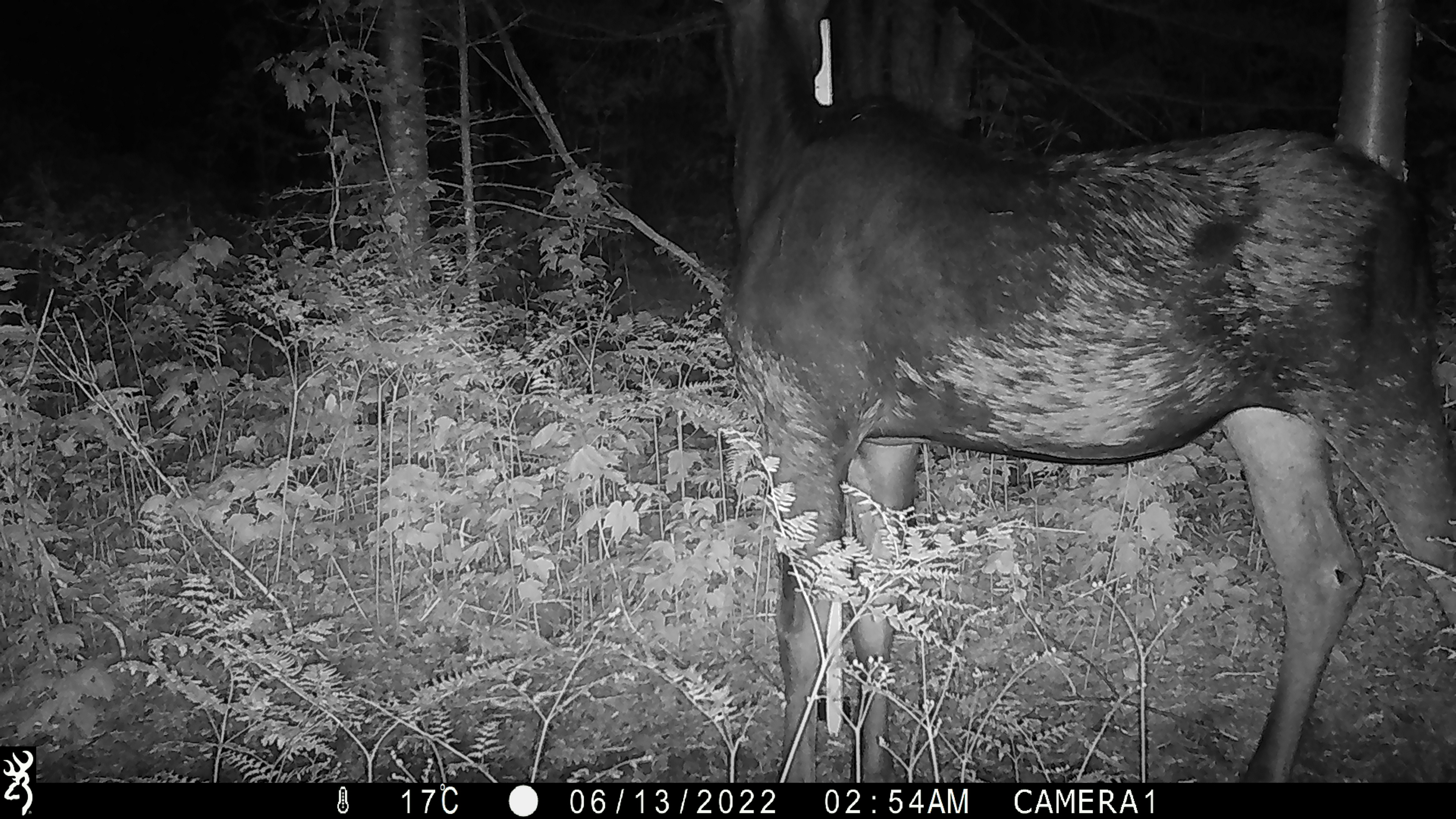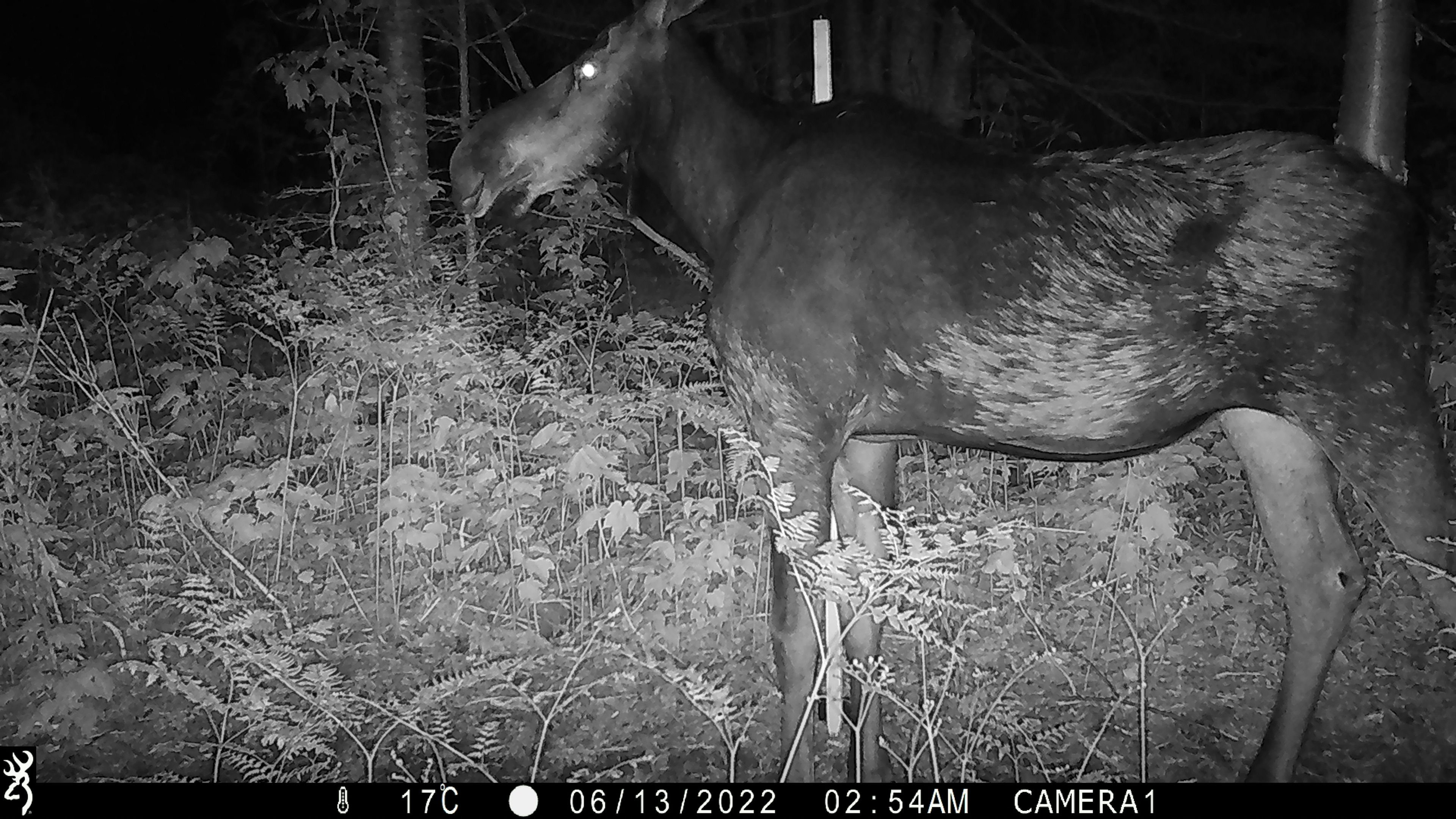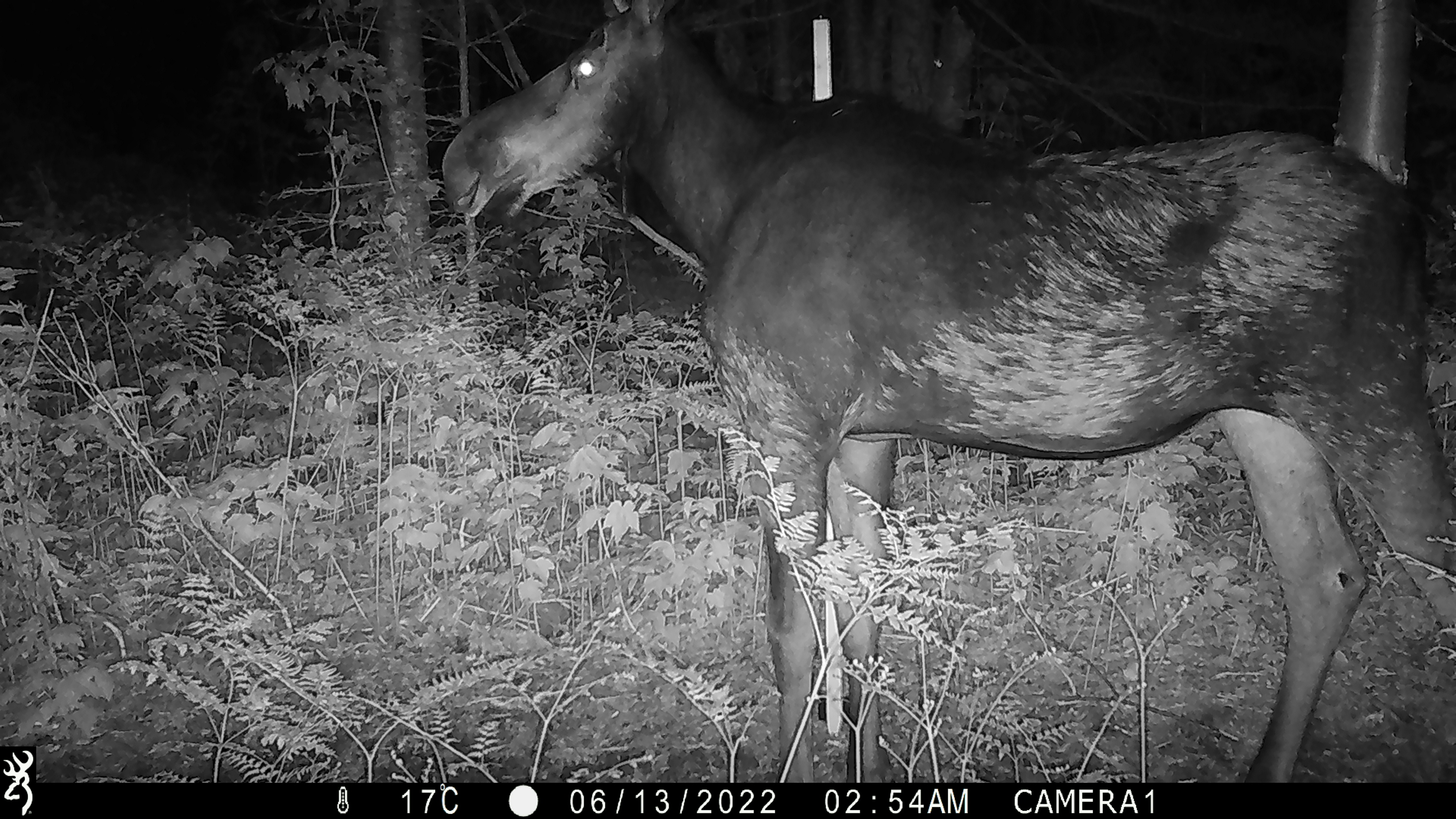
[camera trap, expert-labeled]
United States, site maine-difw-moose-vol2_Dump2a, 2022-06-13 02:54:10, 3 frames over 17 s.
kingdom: Animalia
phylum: Chordata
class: Mammalia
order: Artiodactyla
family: Cervidae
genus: Alces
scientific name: Alces alces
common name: moose